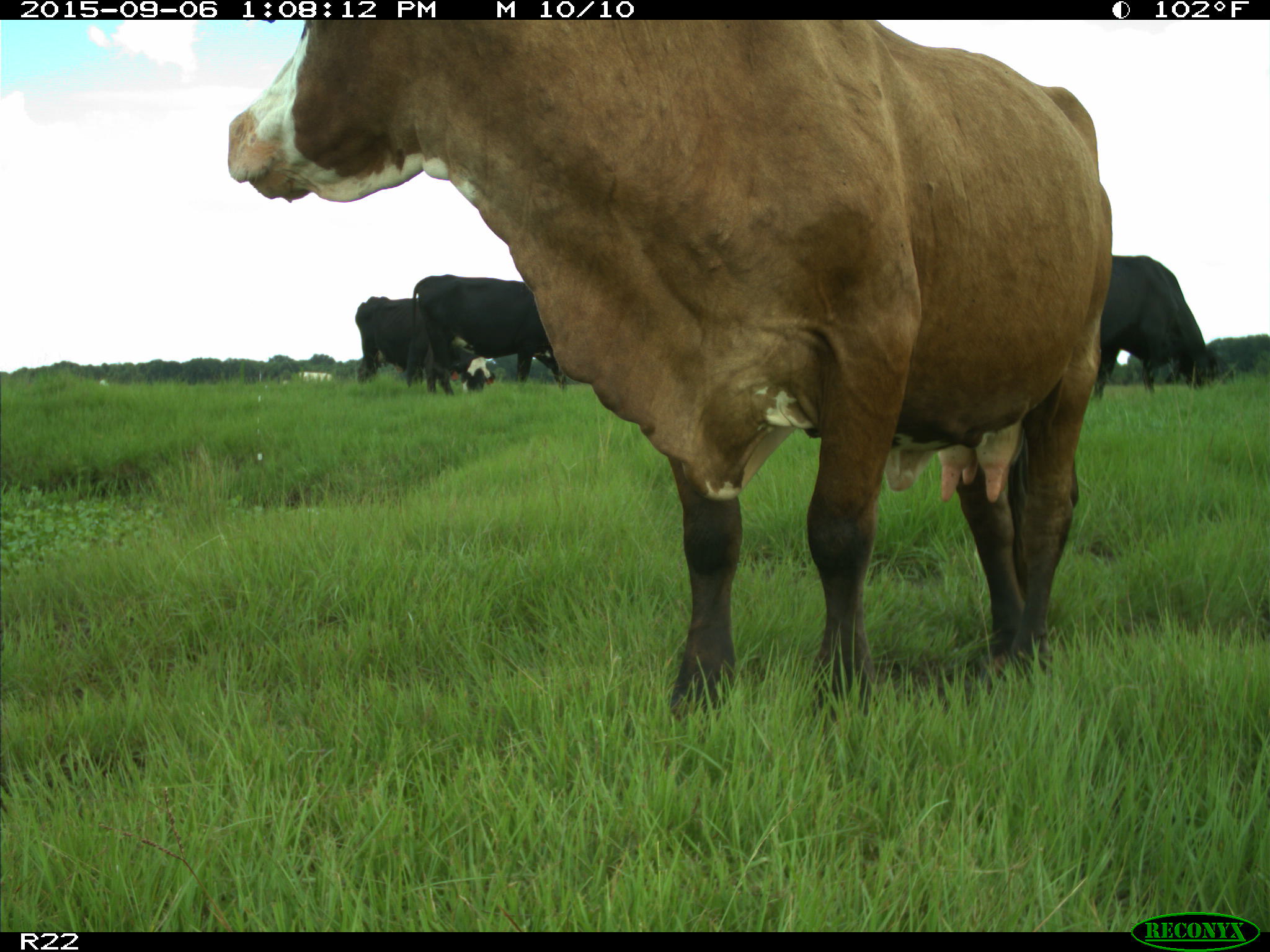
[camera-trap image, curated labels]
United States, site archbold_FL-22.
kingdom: Animalia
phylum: Chordata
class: Mammalia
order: Artiodactyla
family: Bovidae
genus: Bos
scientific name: Bos taurus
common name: domestic cow